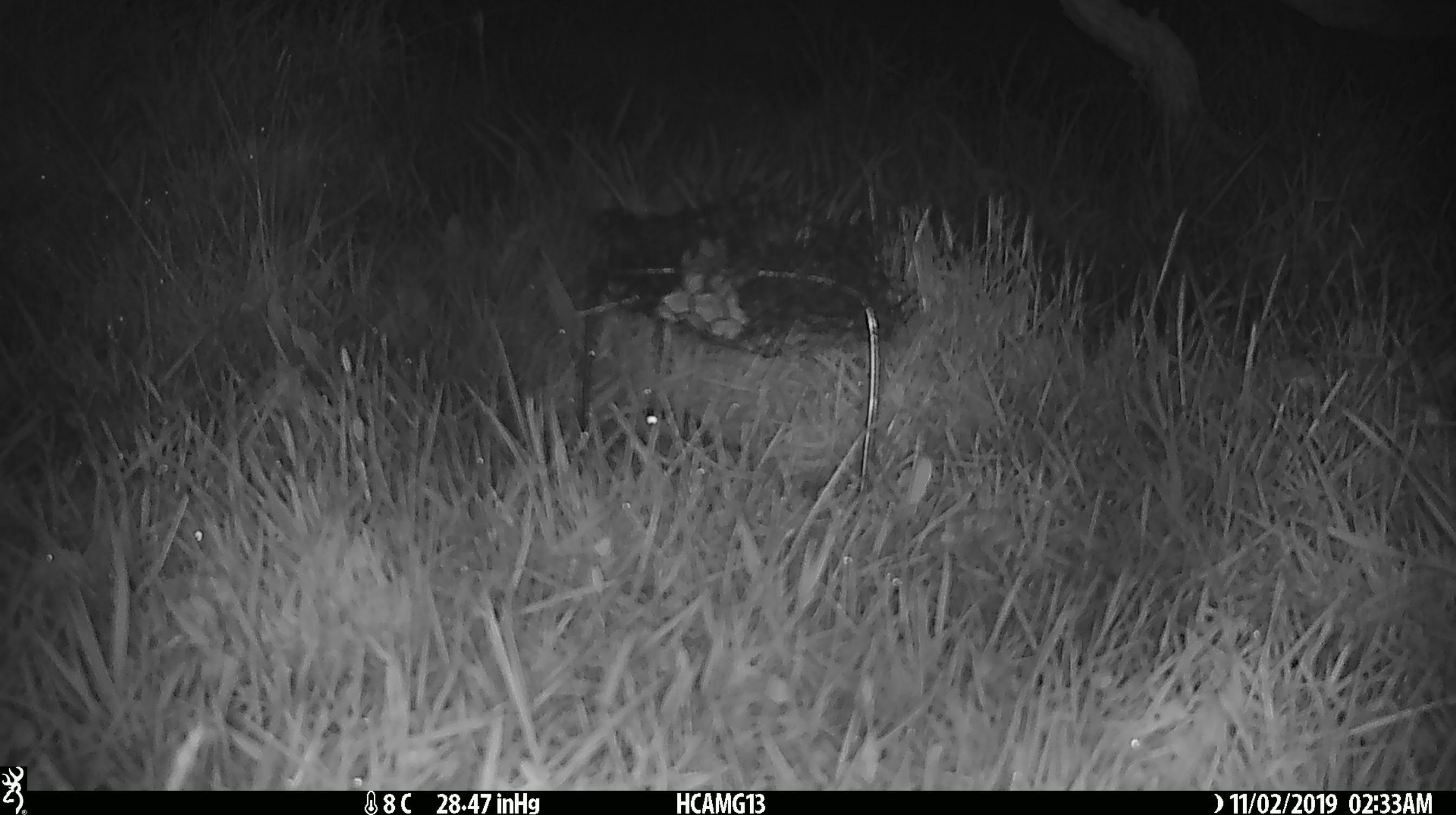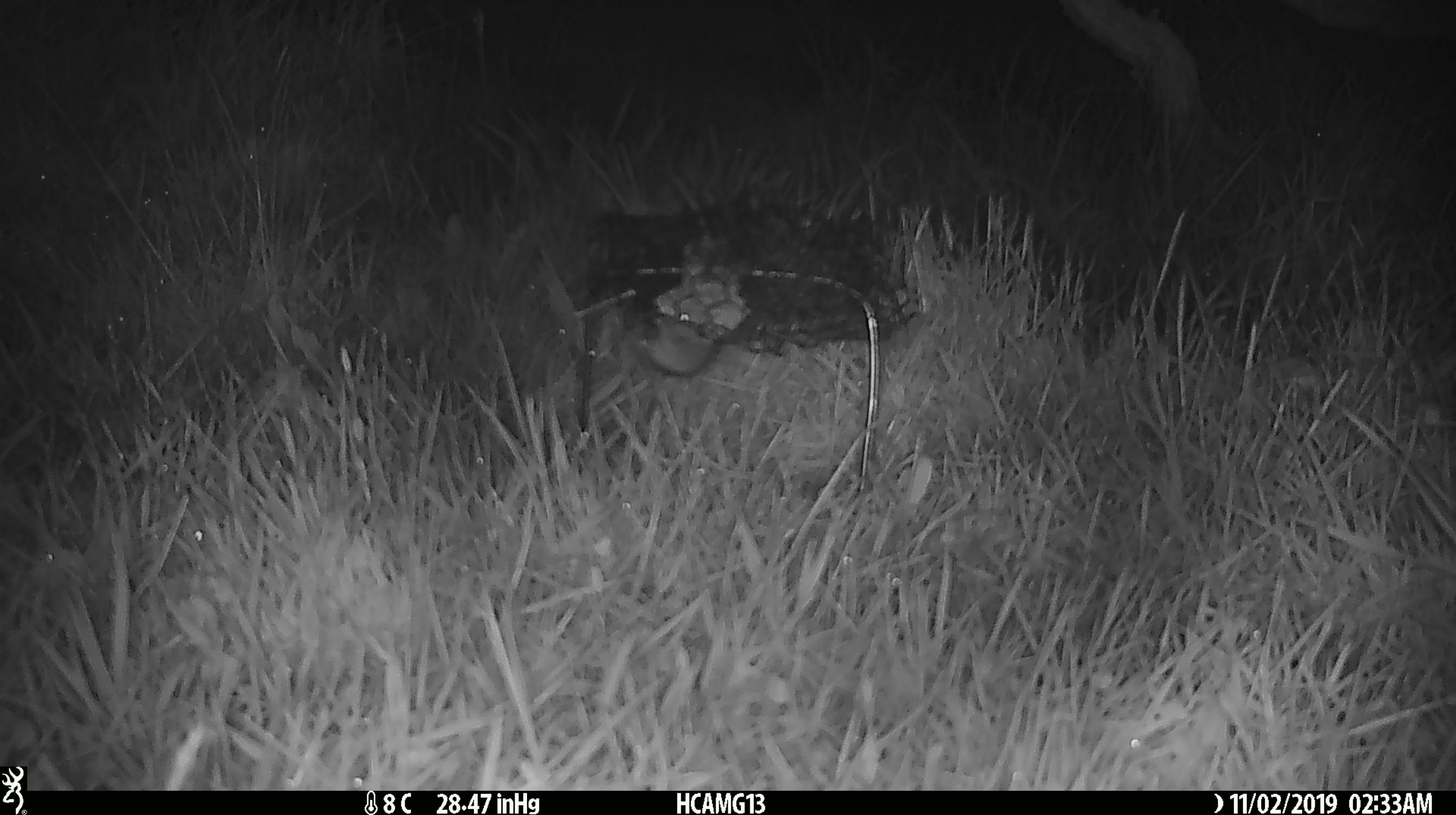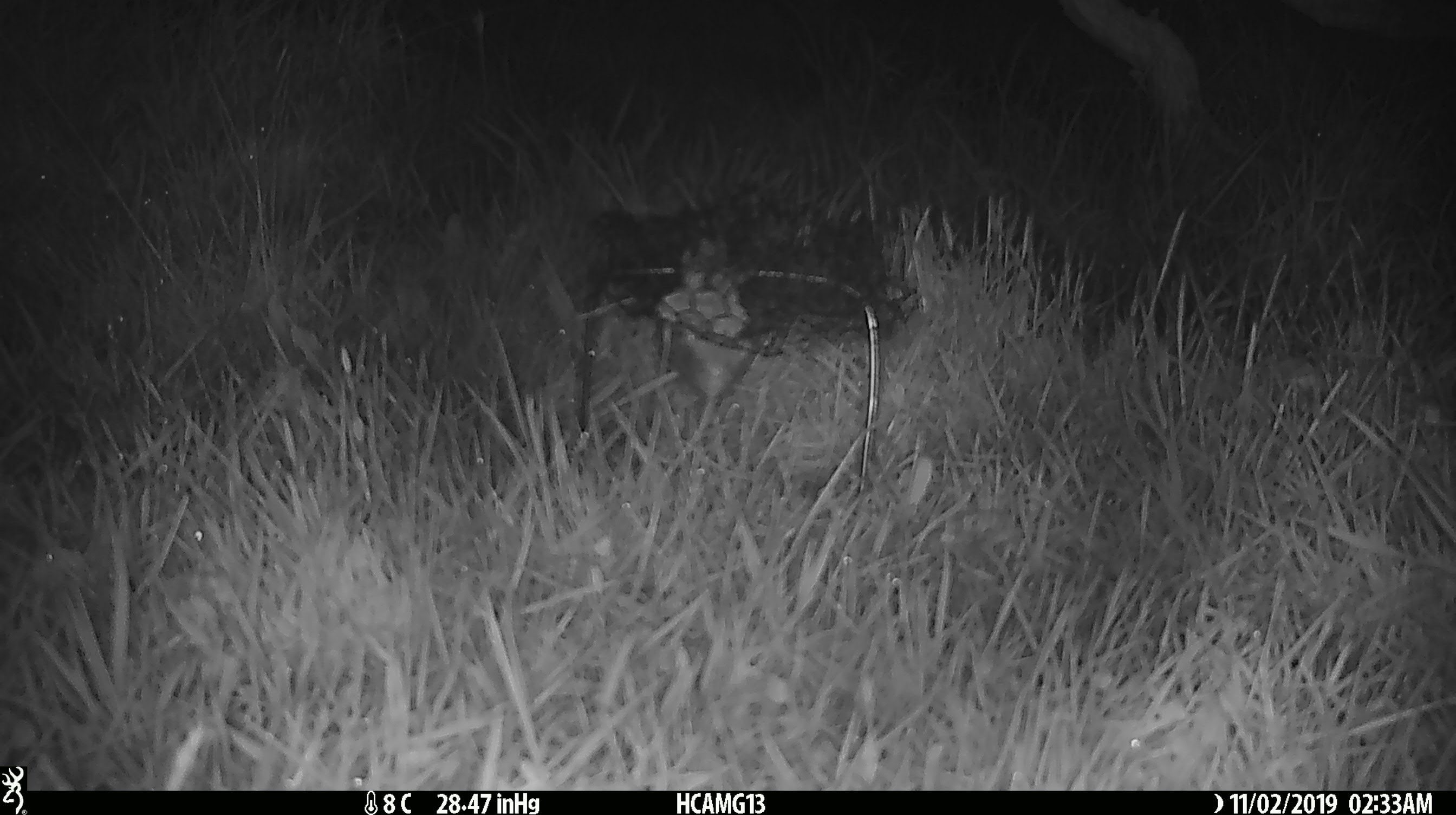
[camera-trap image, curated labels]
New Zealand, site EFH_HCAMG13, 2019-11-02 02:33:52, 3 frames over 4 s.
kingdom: Animalia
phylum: Chordata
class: Mammalia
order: Rodentia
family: Muridae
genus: Mus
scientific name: Mus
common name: mouse